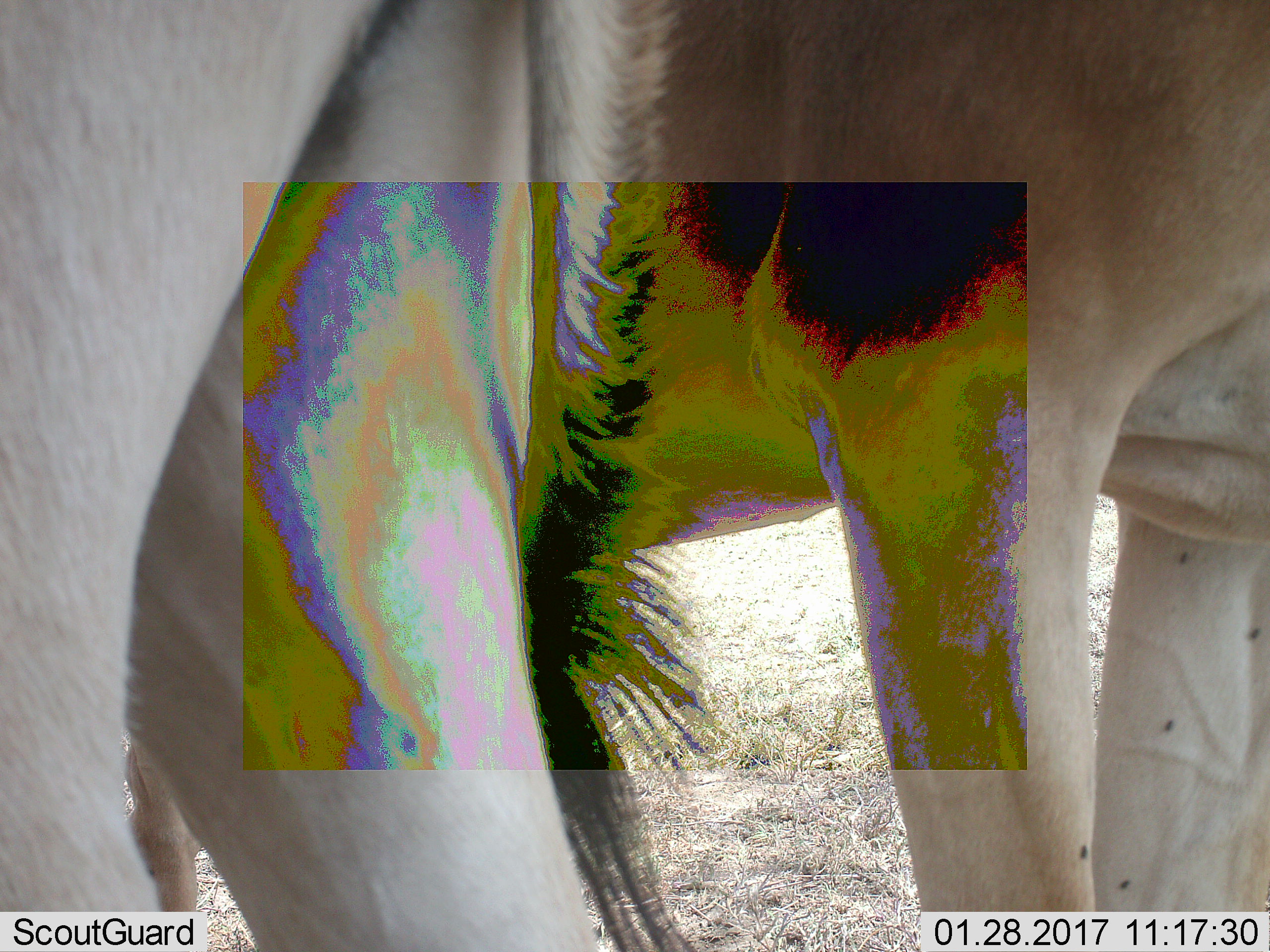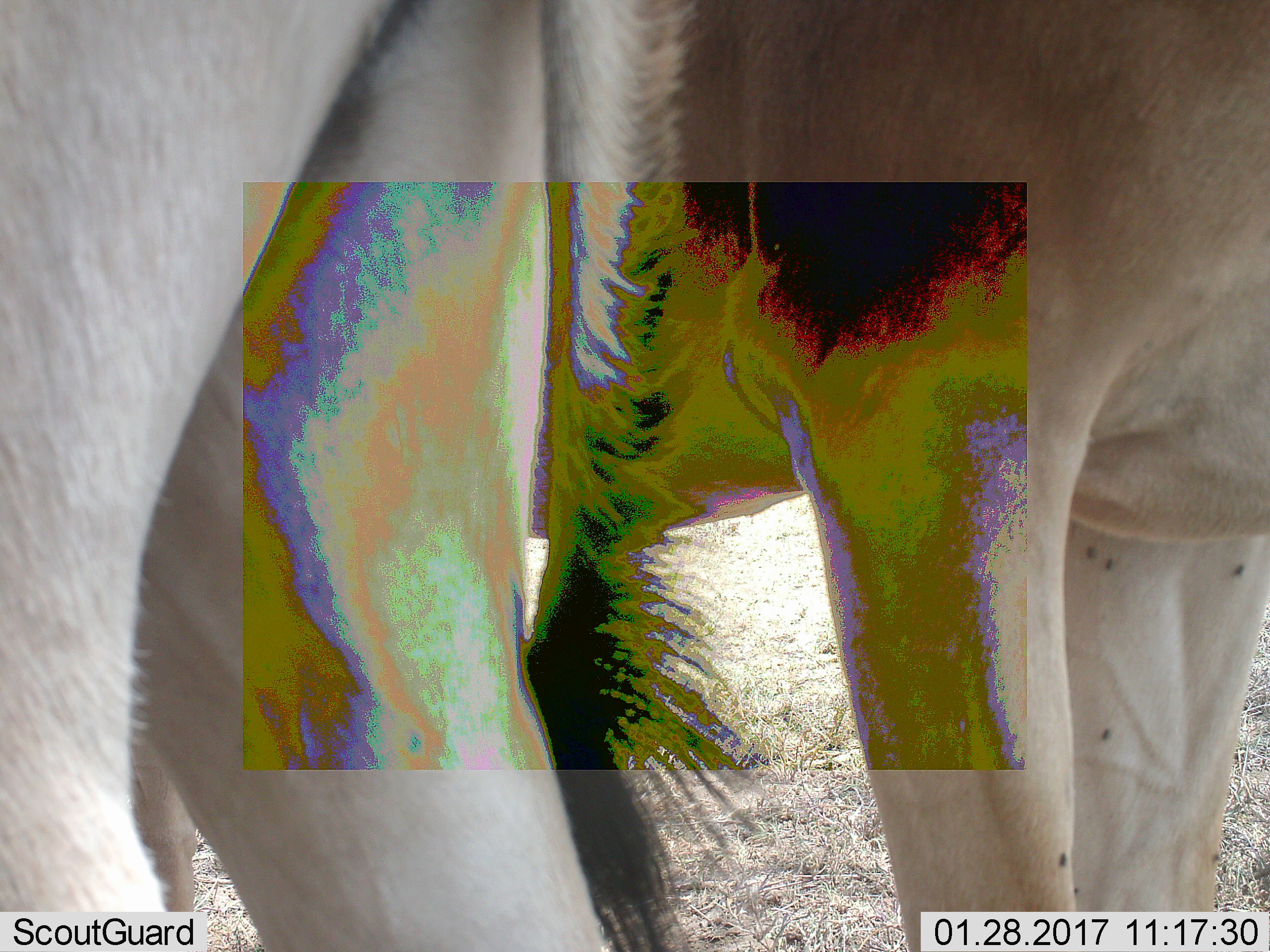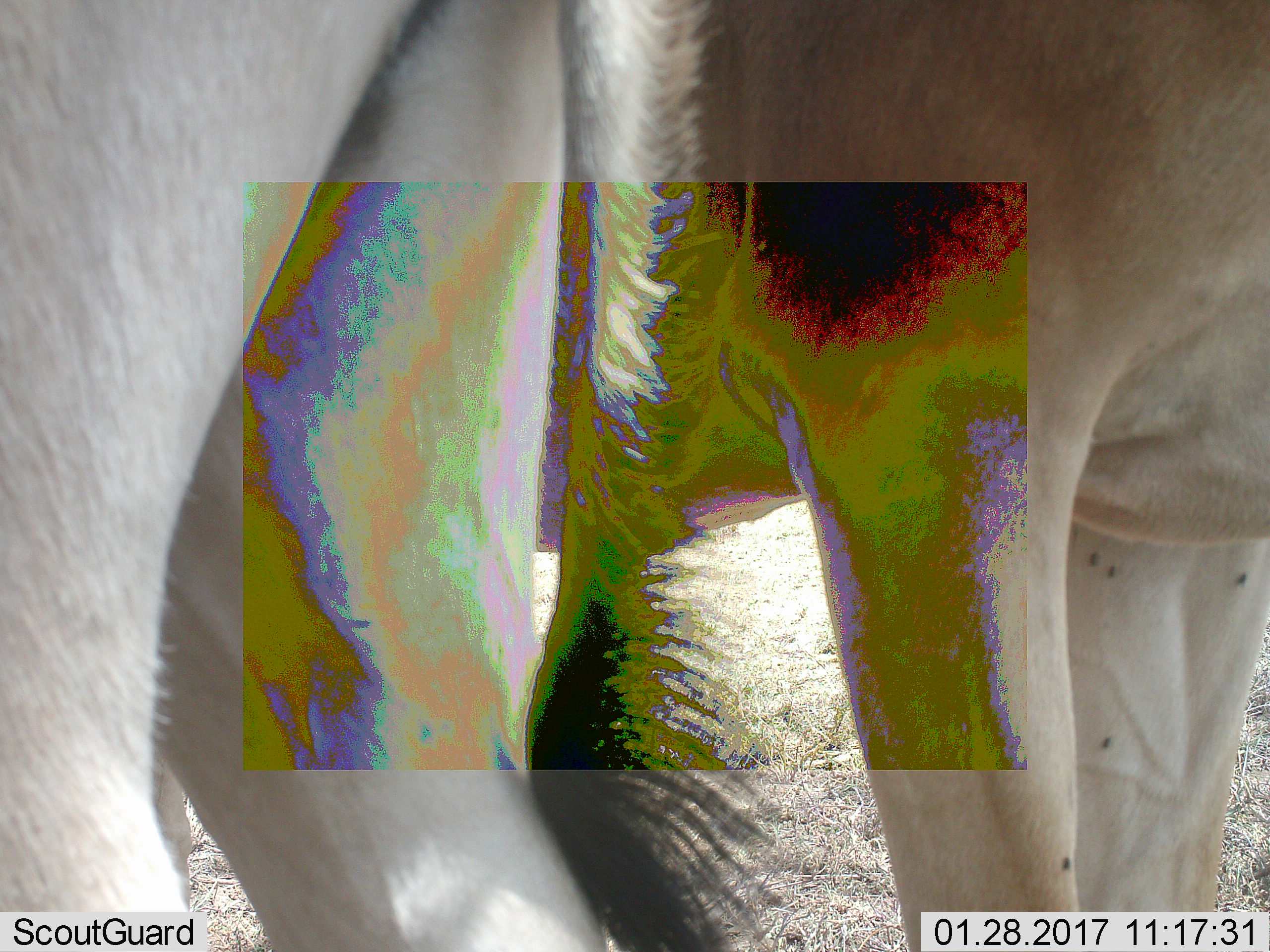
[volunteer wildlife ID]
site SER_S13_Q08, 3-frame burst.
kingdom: Animalia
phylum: Chordata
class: Mammalia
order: Artiodactyla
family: Bovidae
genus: Alcelaphus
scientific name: Alcelaphus buselaphus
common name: hartebeest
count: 2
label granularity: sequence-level